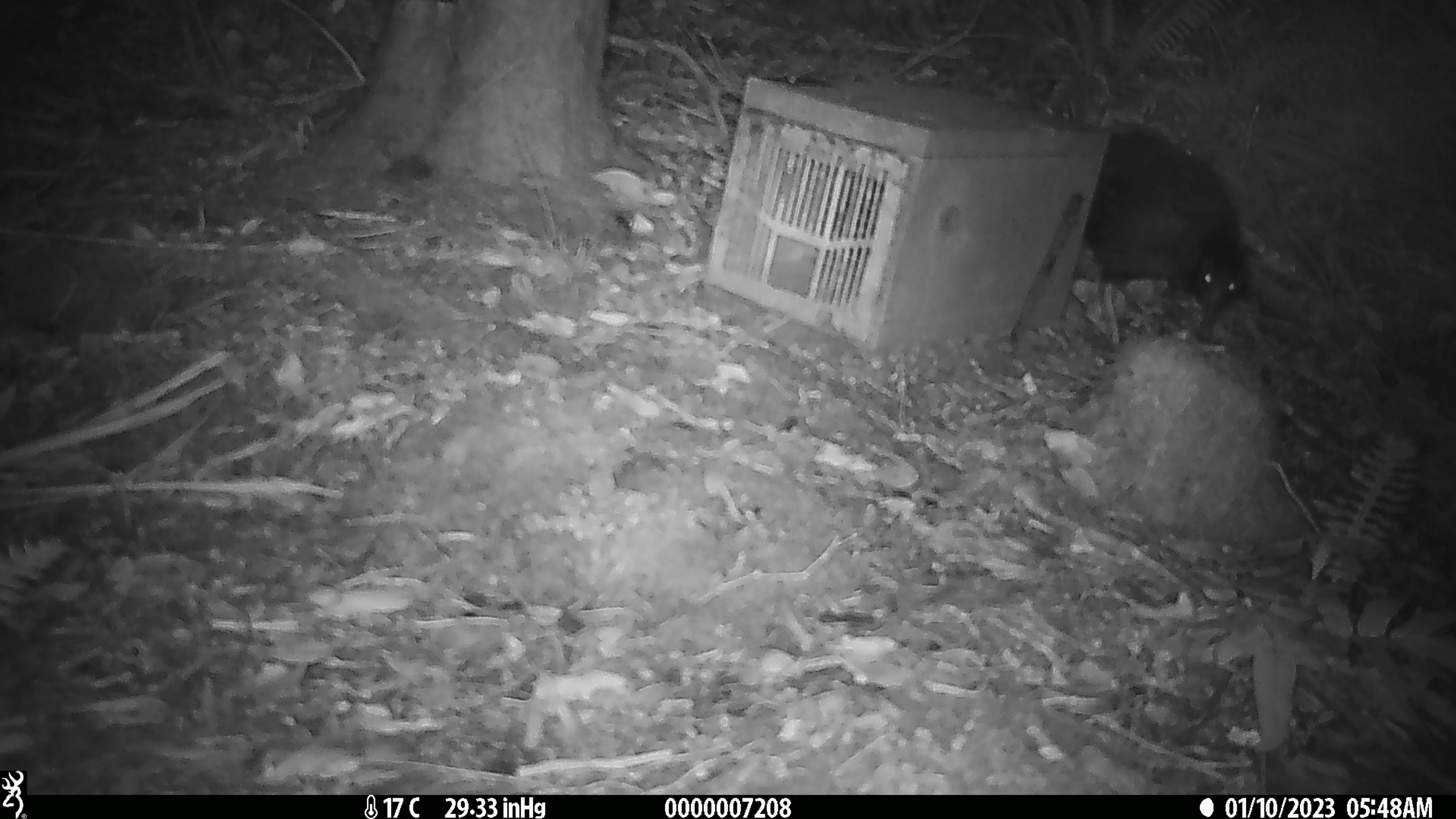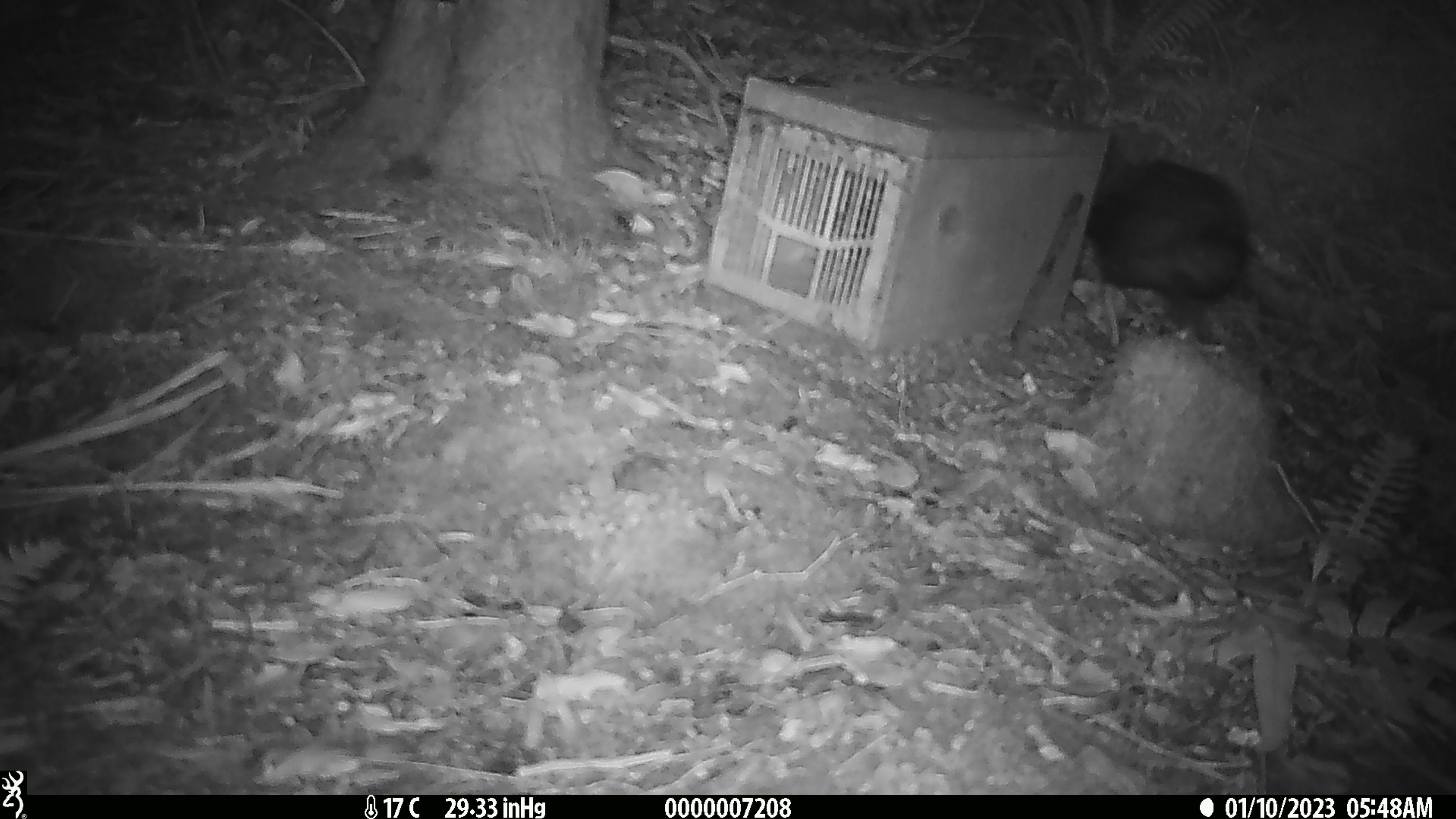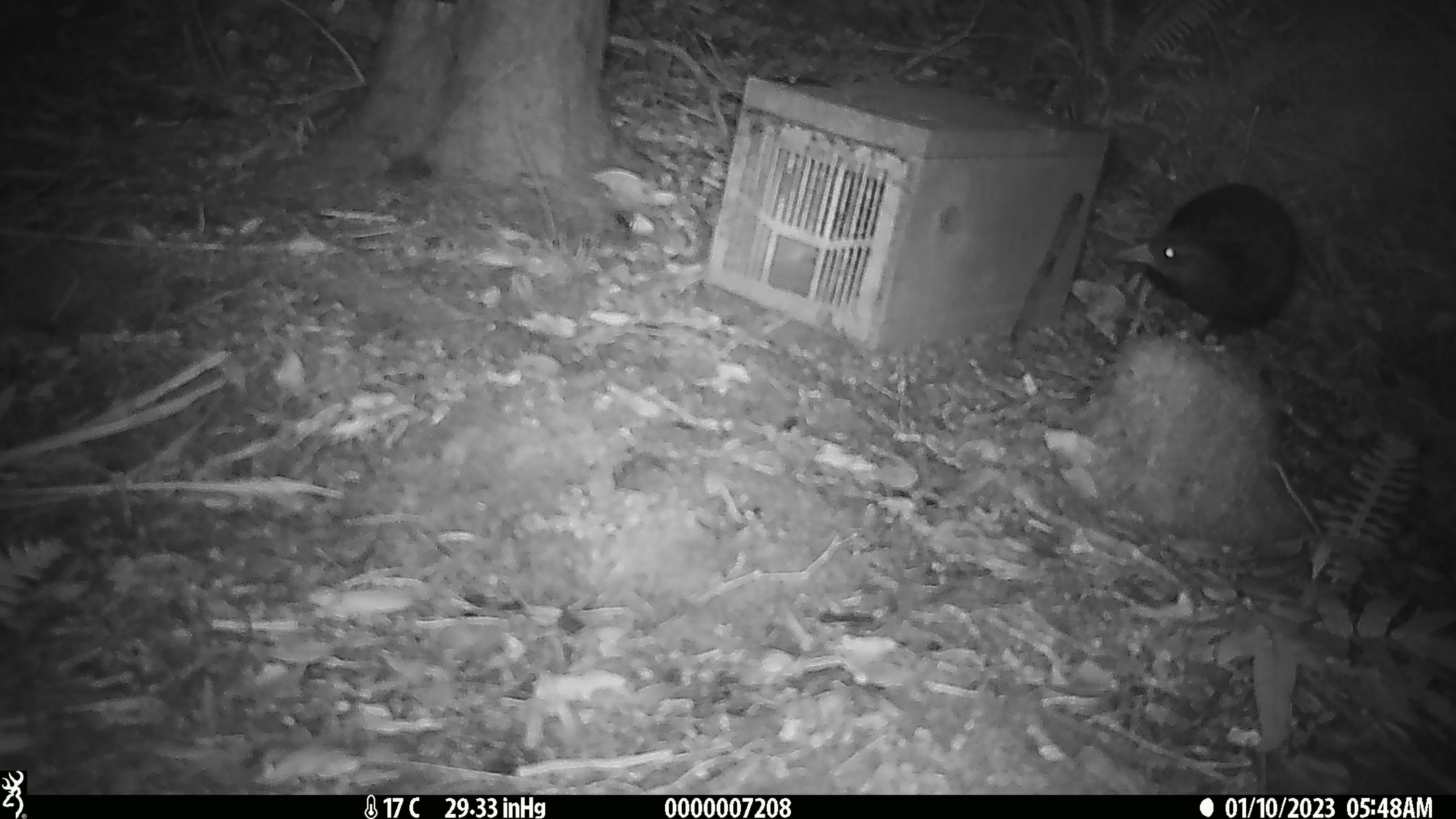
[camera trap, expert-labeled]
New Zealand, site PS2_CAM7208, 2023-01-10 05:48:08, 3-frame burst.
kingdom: Animalia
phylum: Chordata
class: Aves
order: Gruiformes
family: Rallidae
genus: Gallirallus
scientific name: Gallirallus australis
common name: weka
Weka (Gallirallus australis).